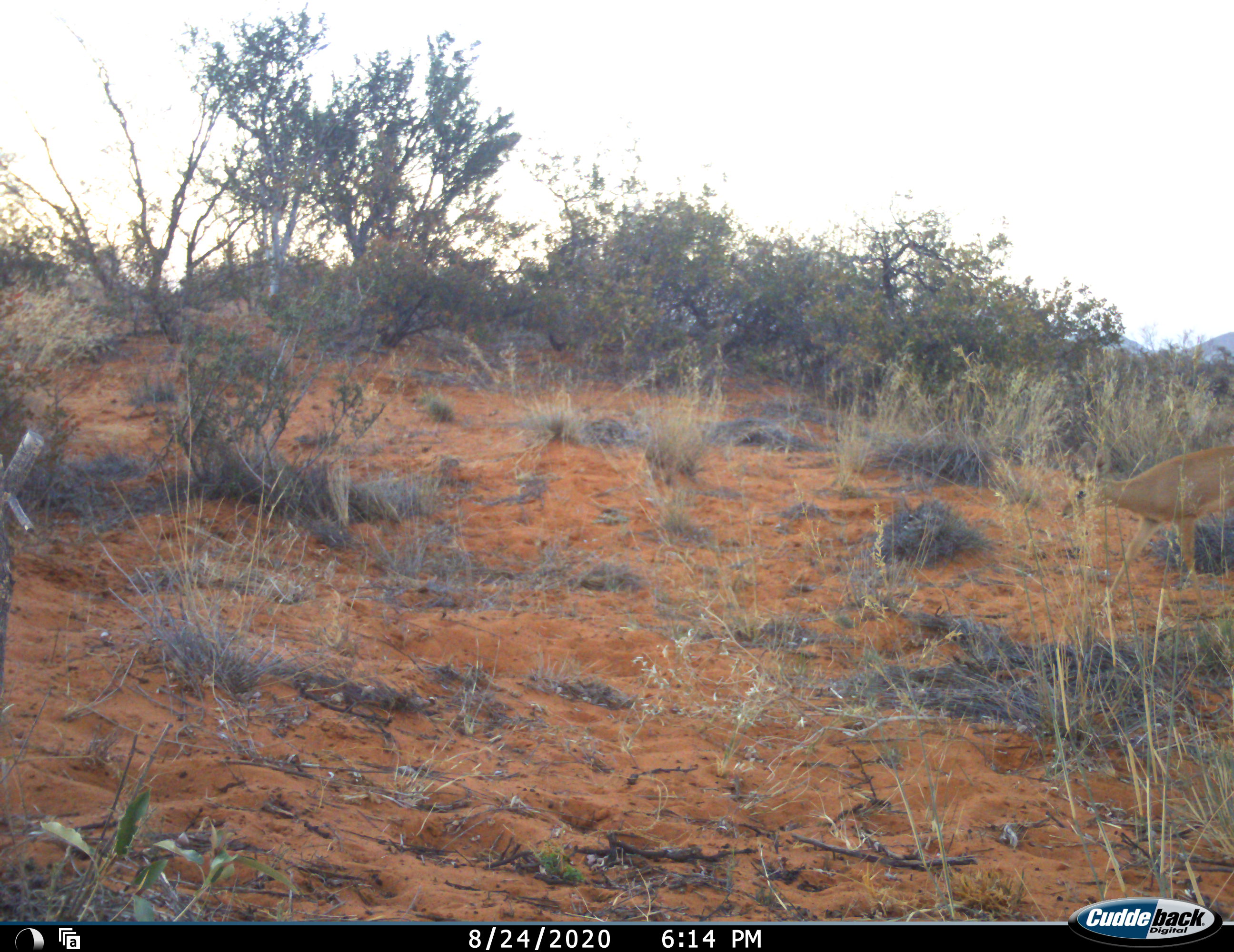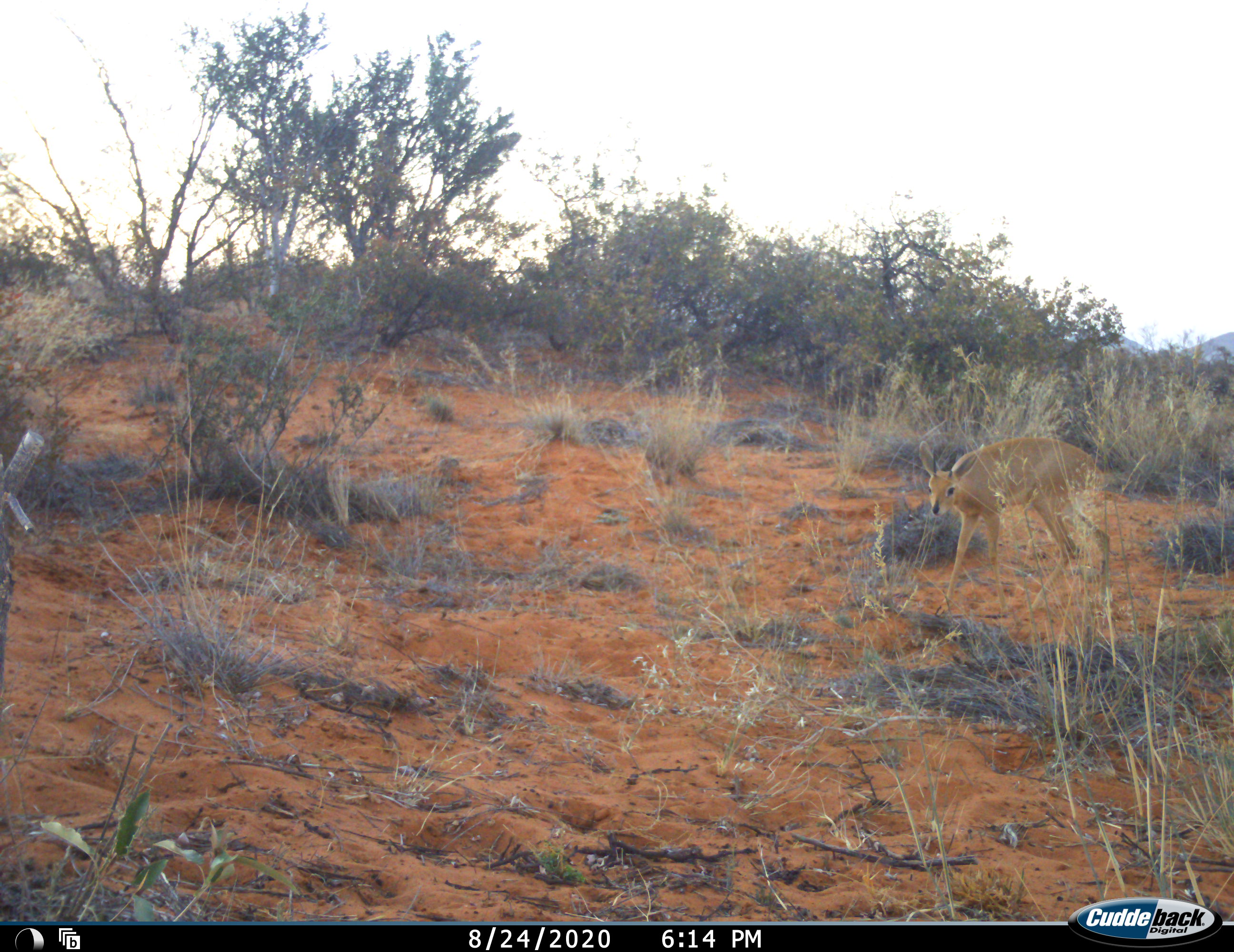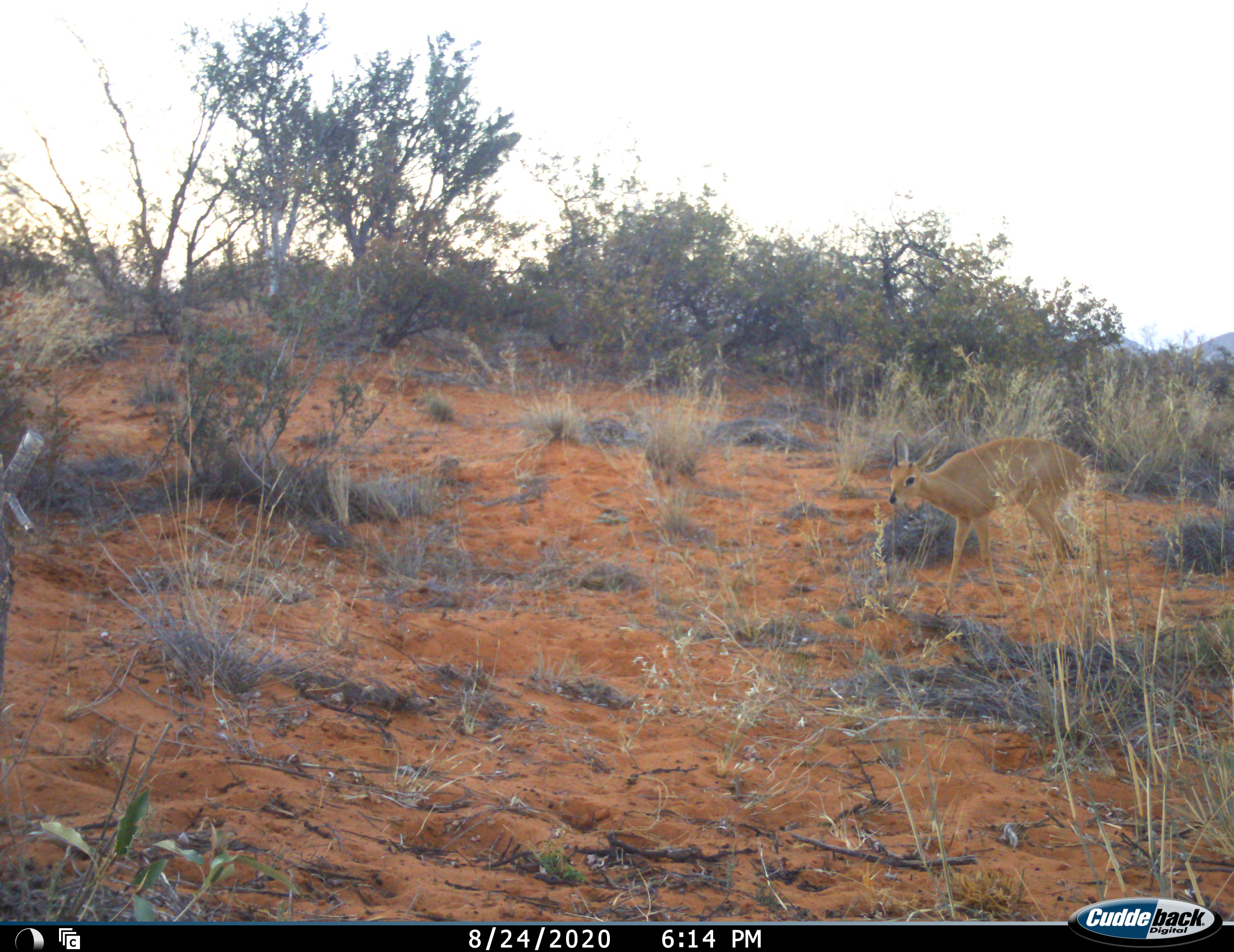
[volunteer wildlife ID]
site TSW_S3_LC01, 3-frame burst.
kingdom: Animalia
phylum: Chordata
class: Mammalia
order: Artiodactyla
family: Bovidae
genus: Raphicerus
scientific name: Raphicerus campestris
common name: steenbok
Steenbok (Raphicerus campestris), count 1. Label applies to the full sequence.